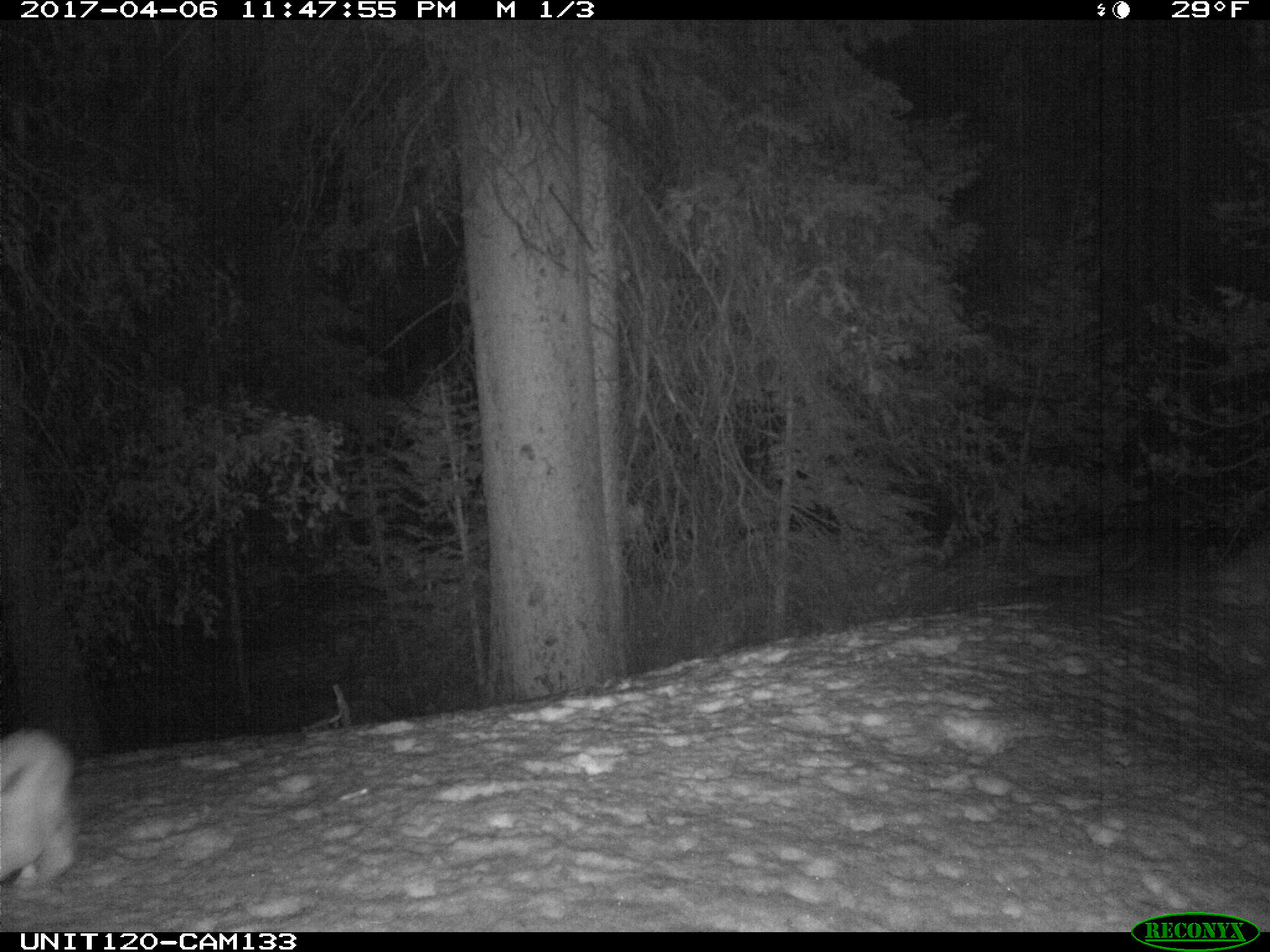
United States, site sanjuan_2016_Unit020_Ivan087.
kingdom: Animalia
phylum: Chordata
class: Mammalia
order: Lagomorpha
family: Leporidae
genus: Lepus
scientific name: Lepus americanus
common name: snowshoe hare